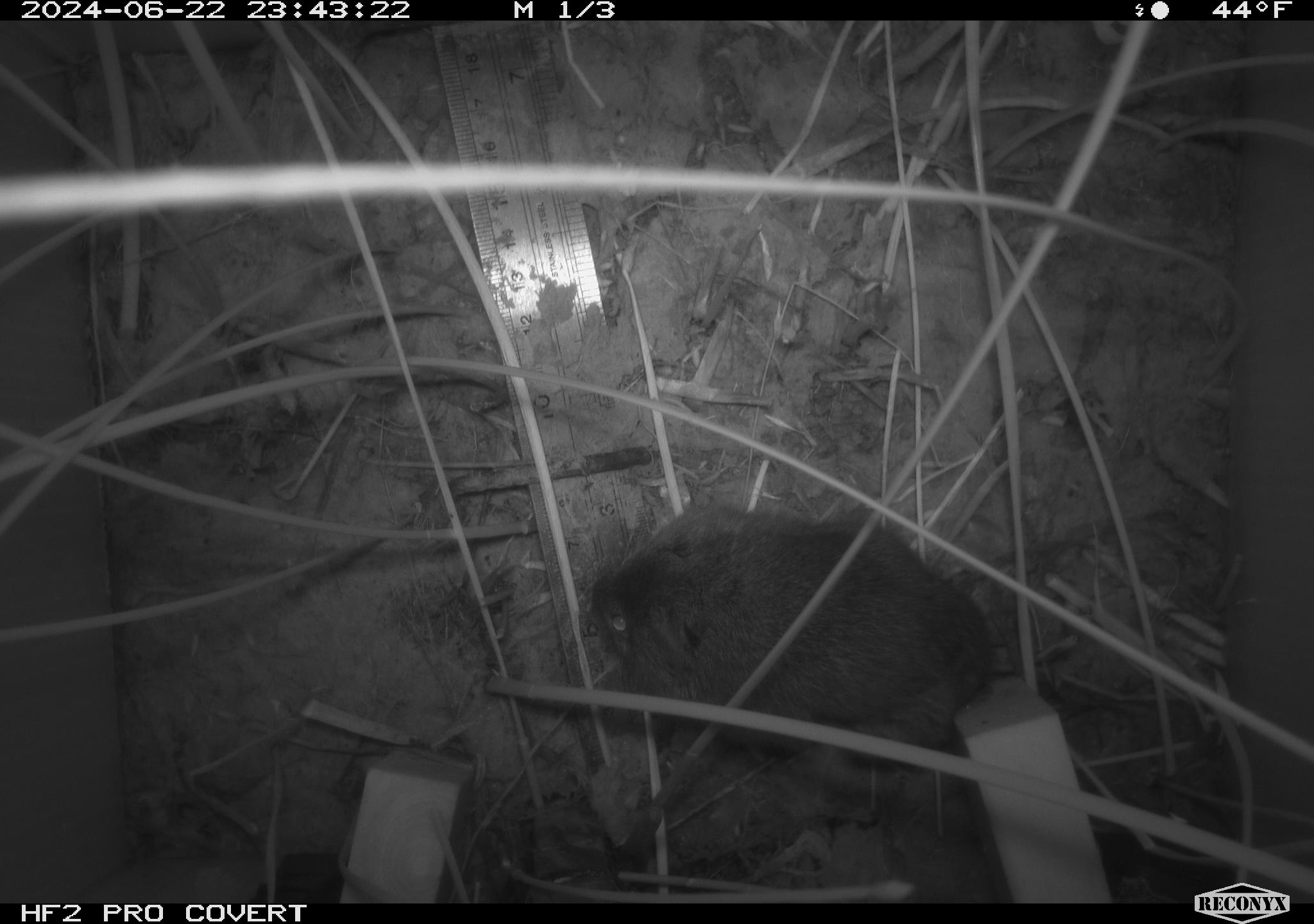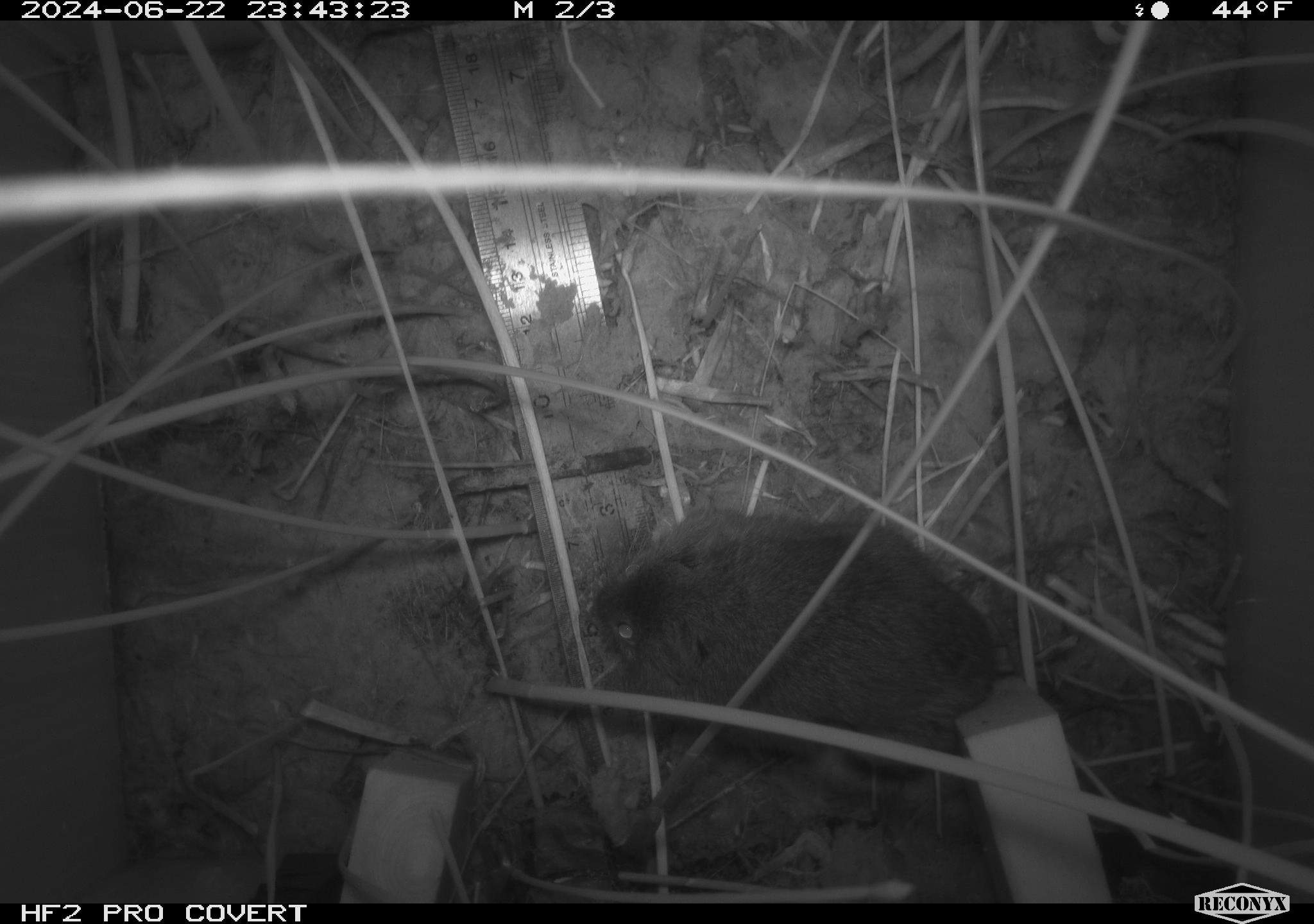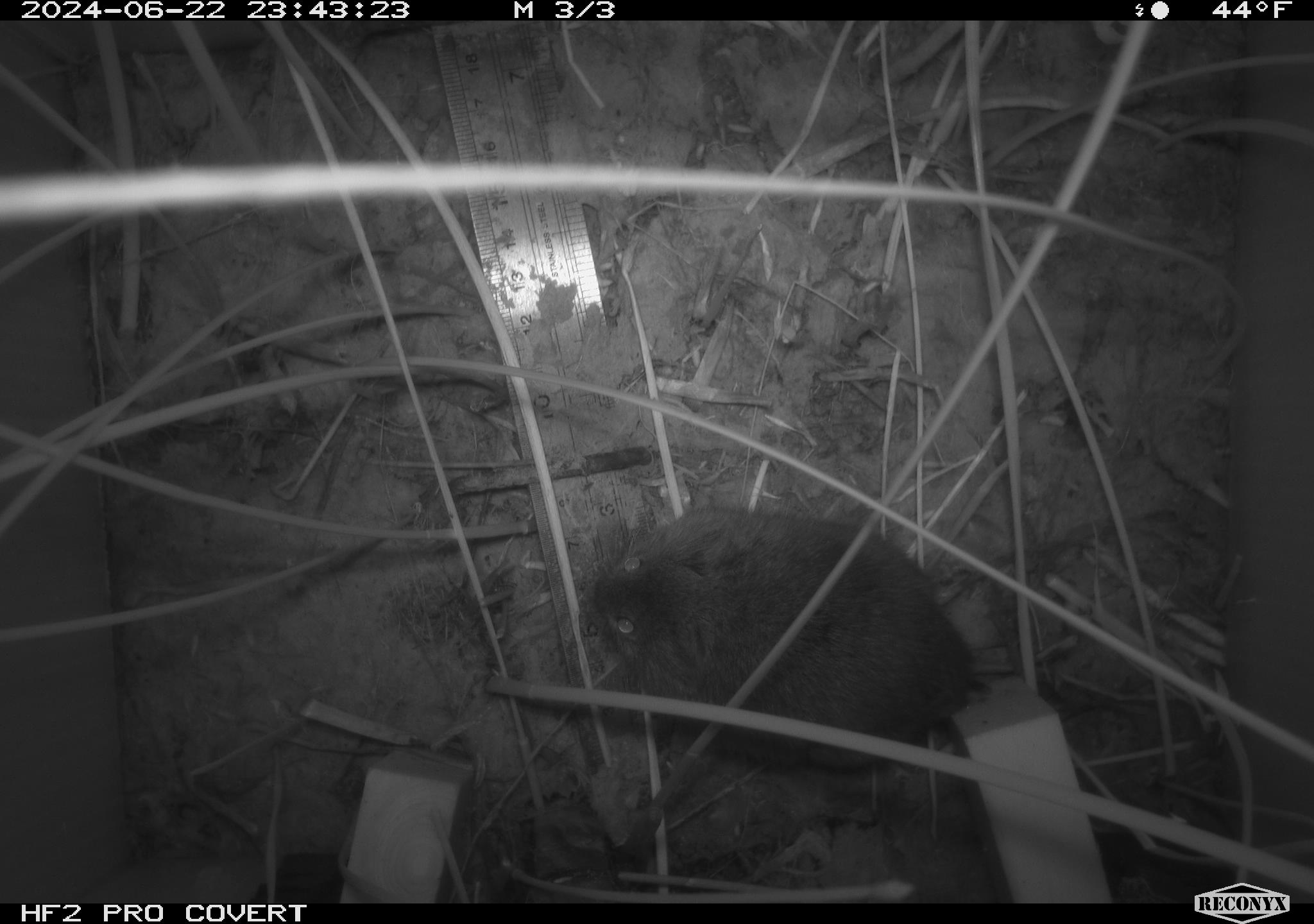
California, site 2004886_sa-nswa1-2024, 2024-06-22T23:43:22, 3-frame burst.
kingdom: Animalia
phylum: Chordata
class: Mammalia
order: Rodentia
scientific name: Rodentia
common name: rodent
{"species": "rodent (Rodentia)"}